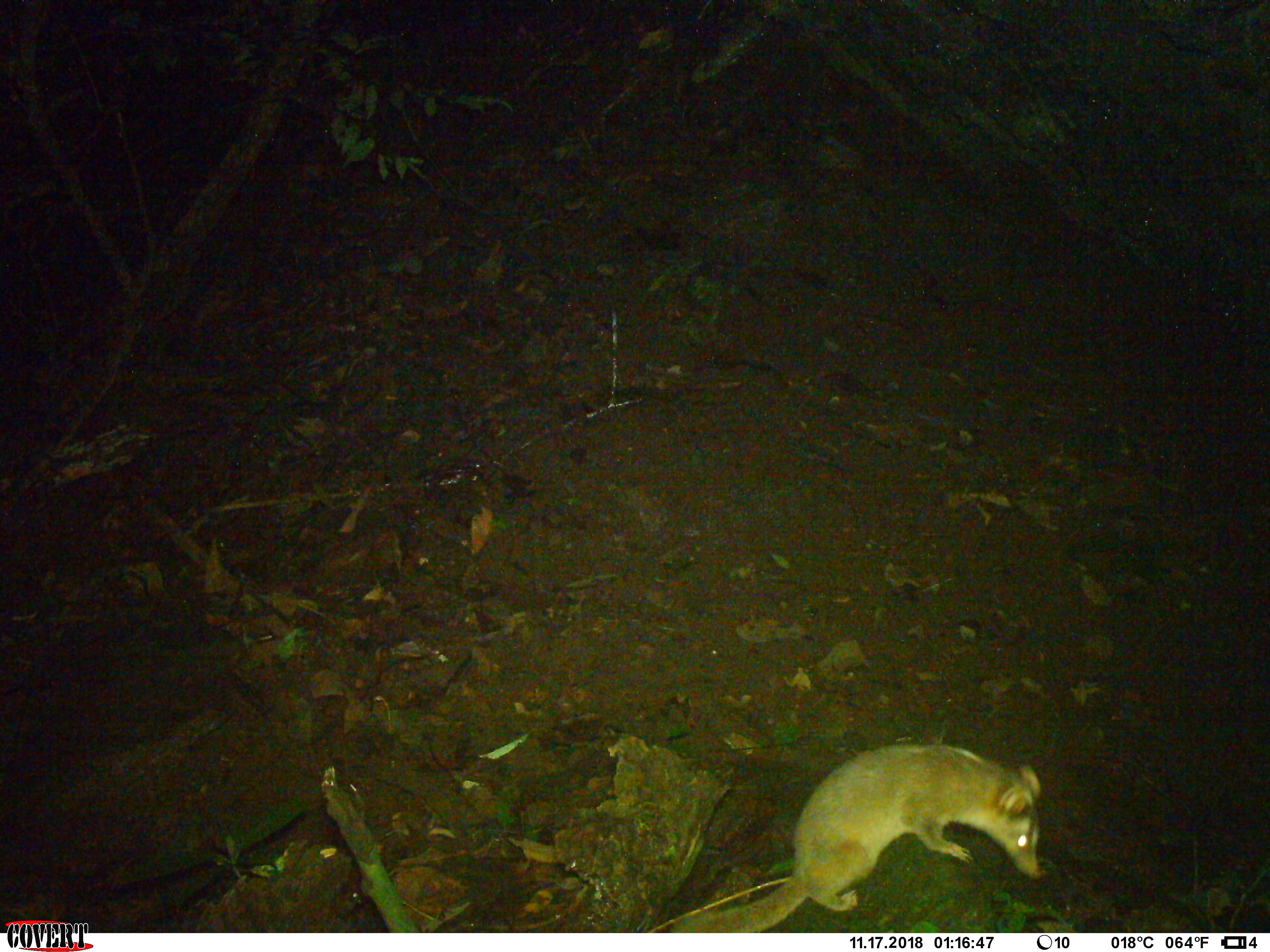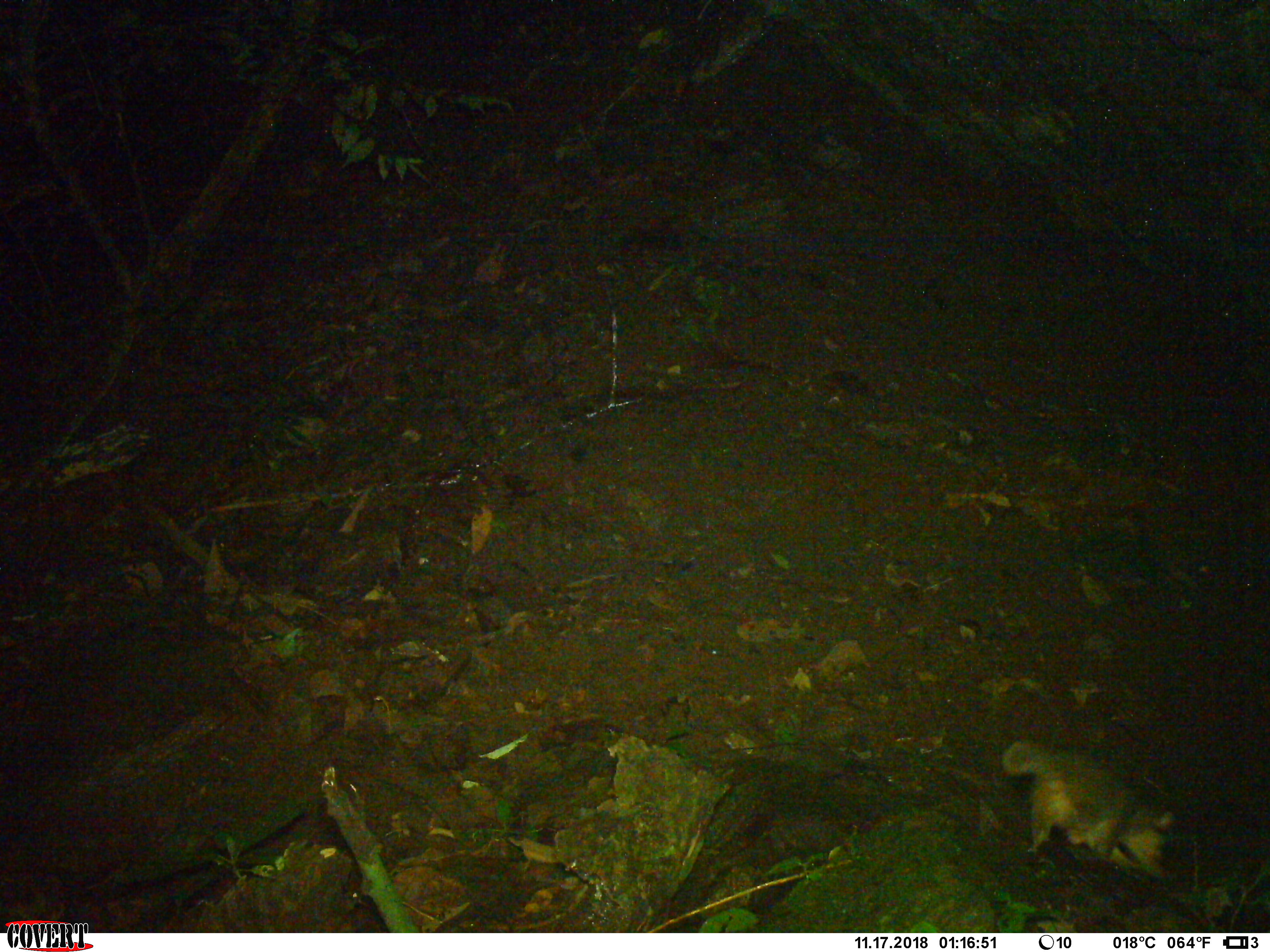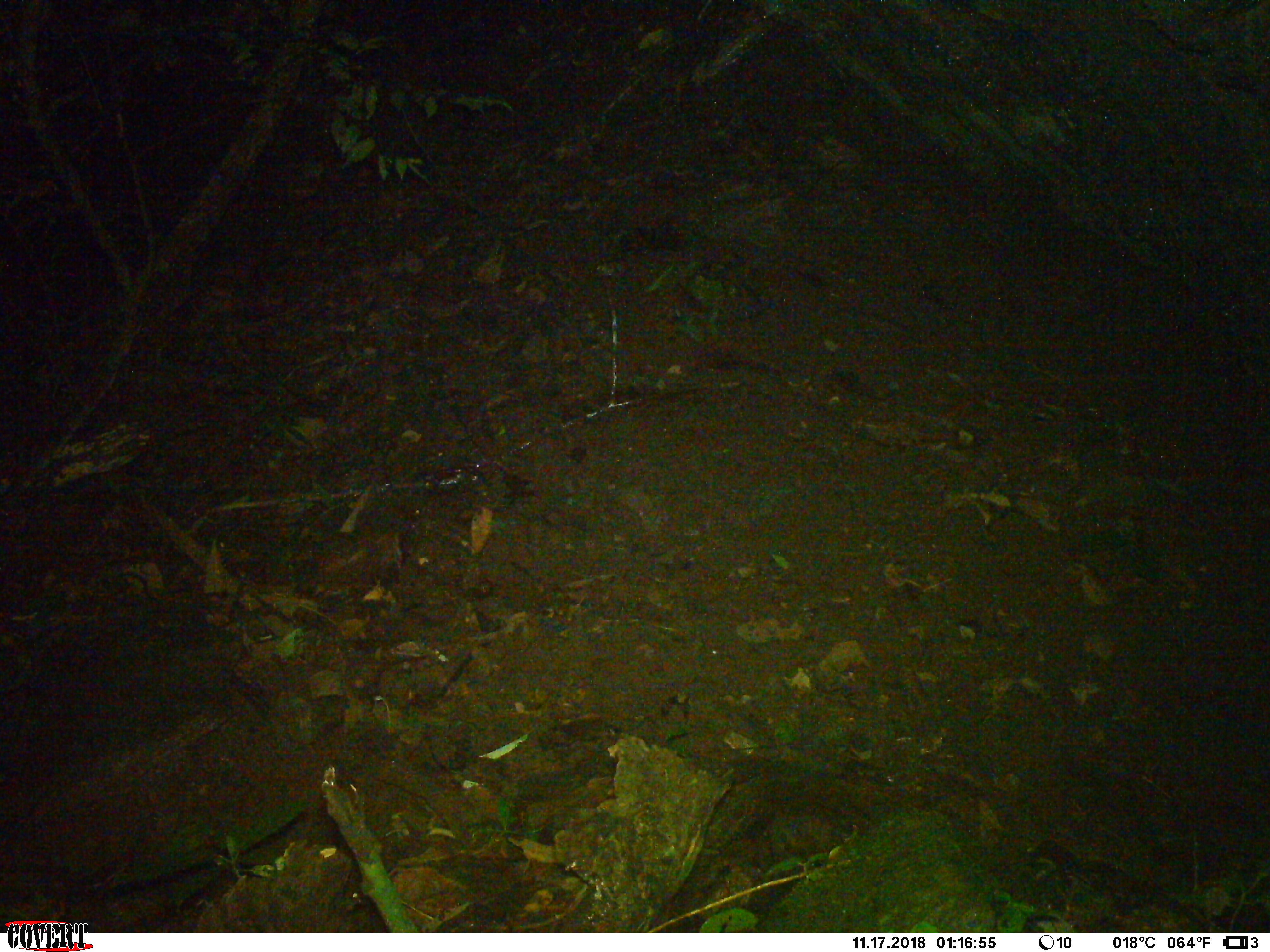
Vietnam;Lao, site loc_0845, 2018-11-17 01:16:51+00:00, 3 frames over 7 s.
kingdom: Animalia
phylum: Chordata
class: Mammalia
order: Carnivora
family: Mustelidae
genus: Melogale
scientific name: Melogale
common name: ferret badger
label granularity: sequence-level